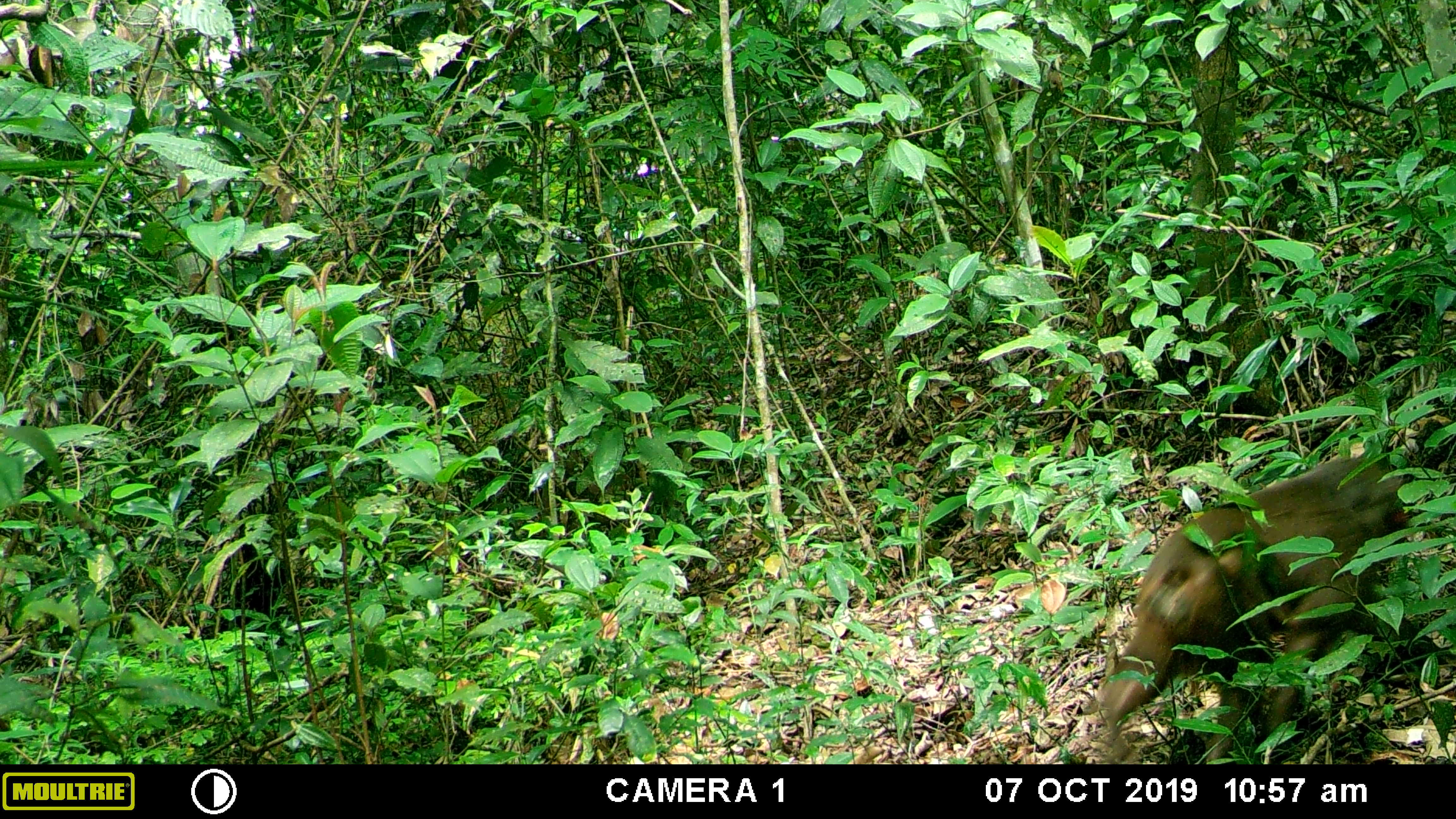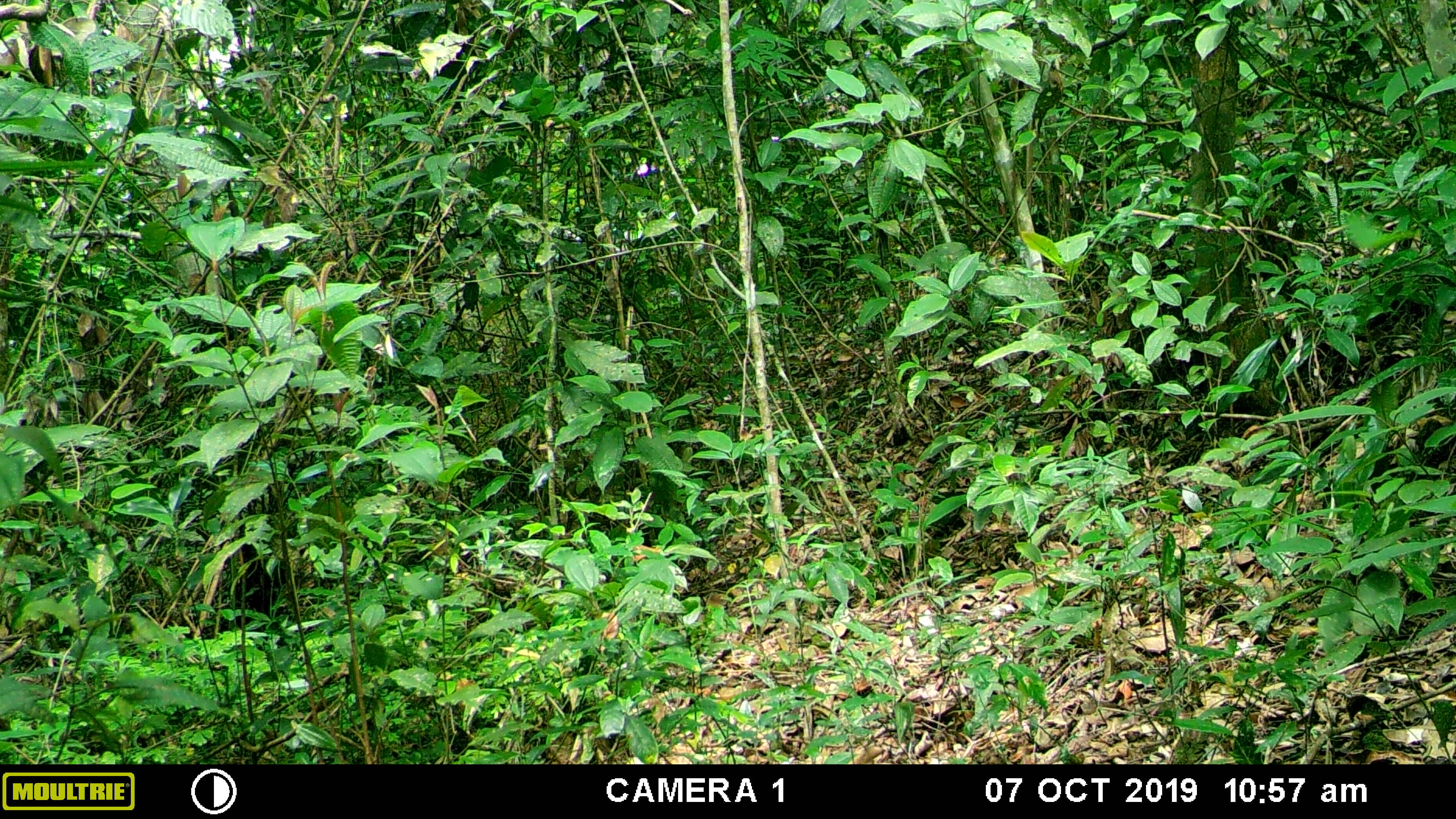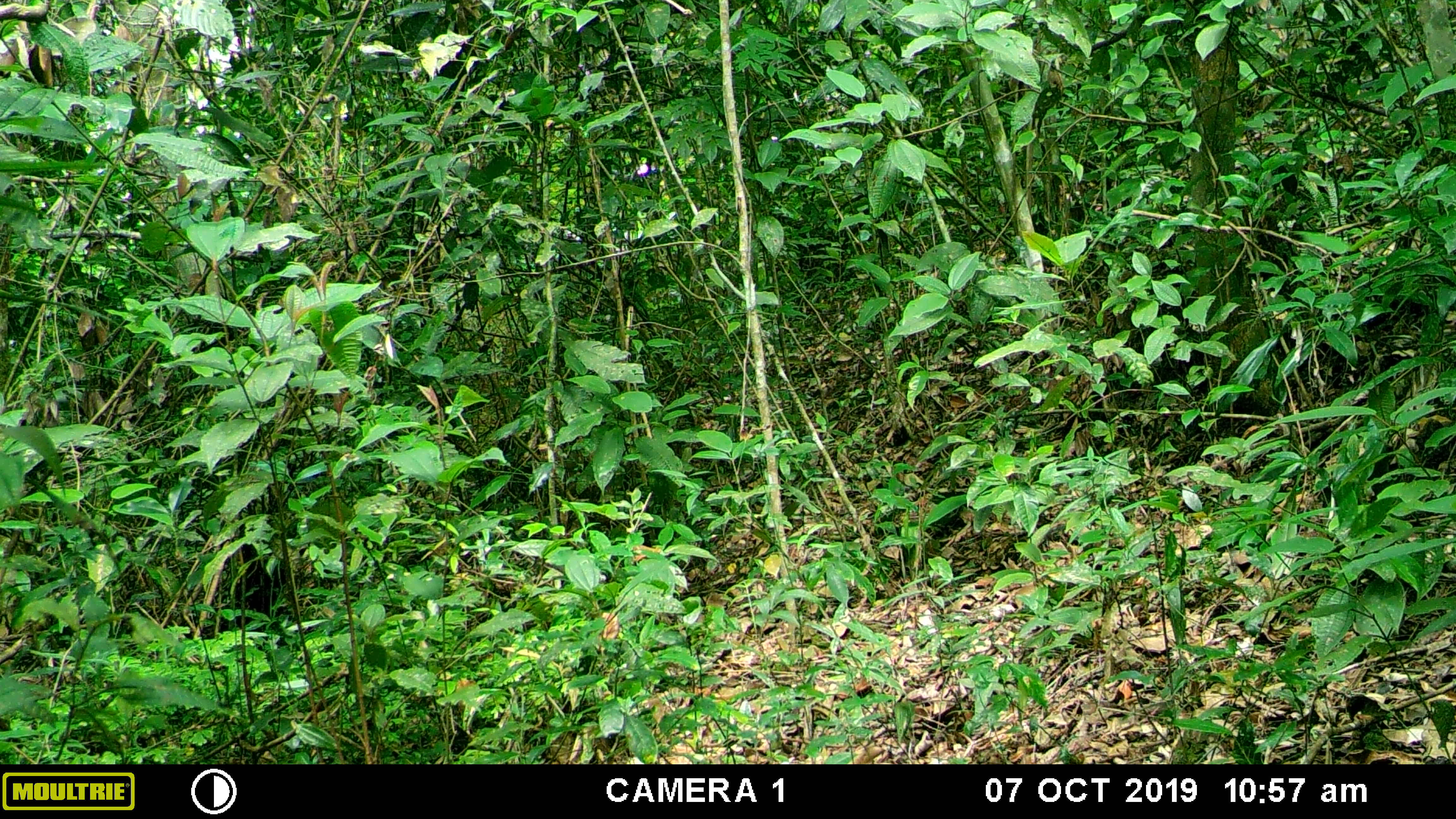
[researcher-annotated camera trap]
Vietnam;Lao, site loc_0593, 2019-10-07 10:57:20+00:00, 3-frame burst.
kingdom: Animalia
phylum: Chordata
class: Mammalia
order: Primates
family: Cercopithecidae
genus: Macaca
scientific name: Macaca arctoides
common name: stump-tailed macaque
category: stump tailed macaque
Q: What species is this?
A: Stump tailed macaque (stump-tailed macaque) (Macaca arctoides).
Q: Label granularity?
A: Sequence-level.